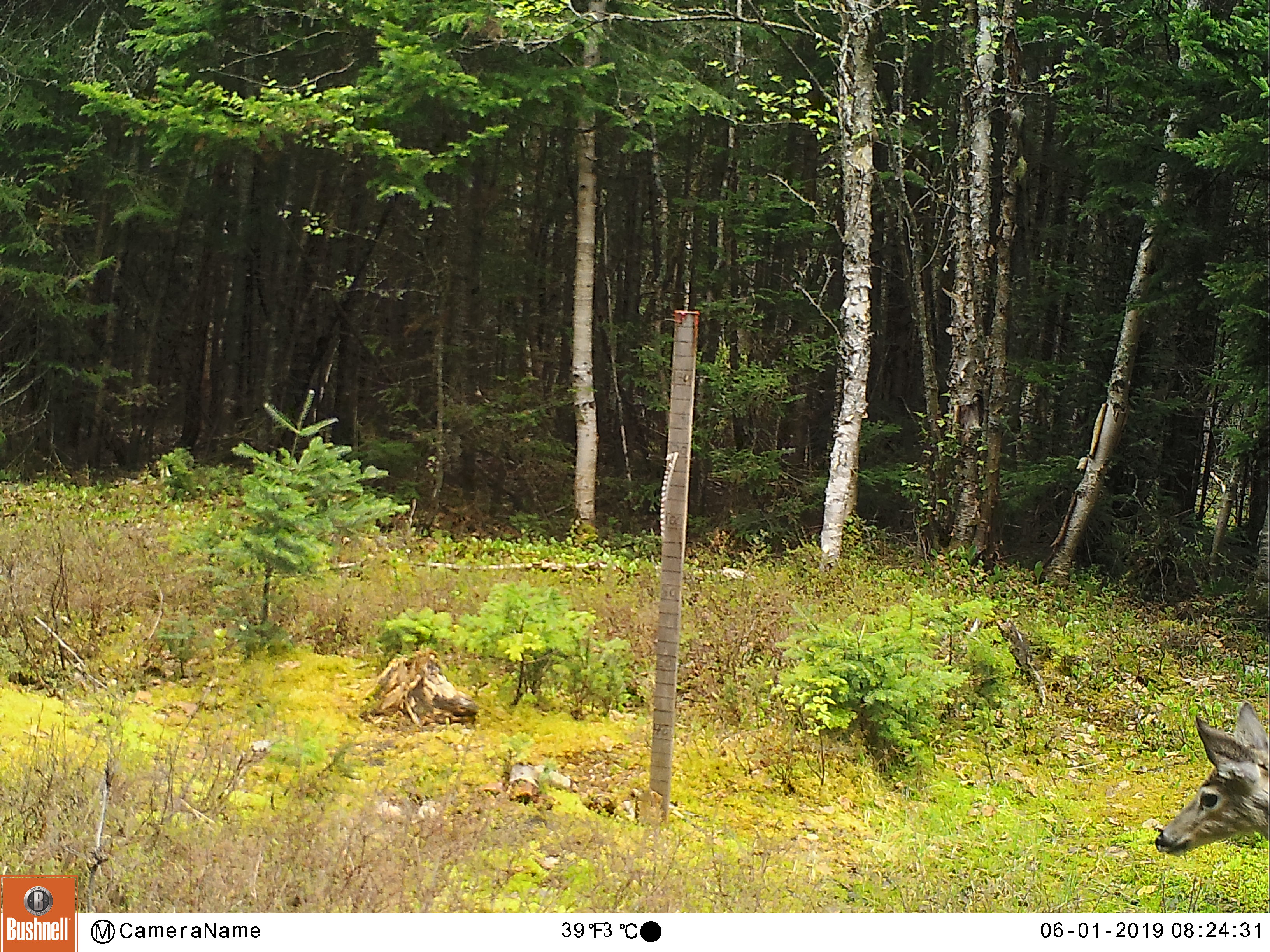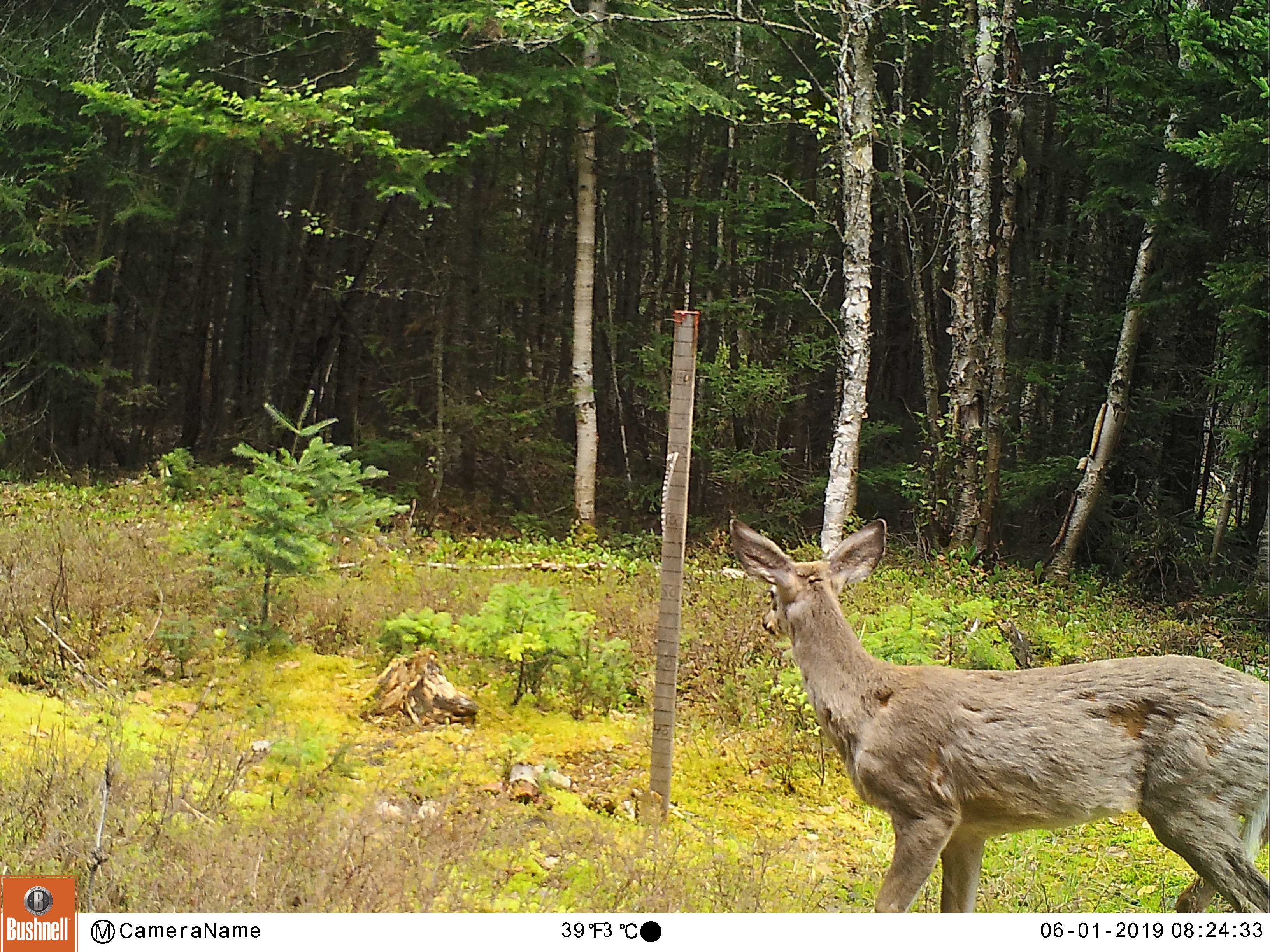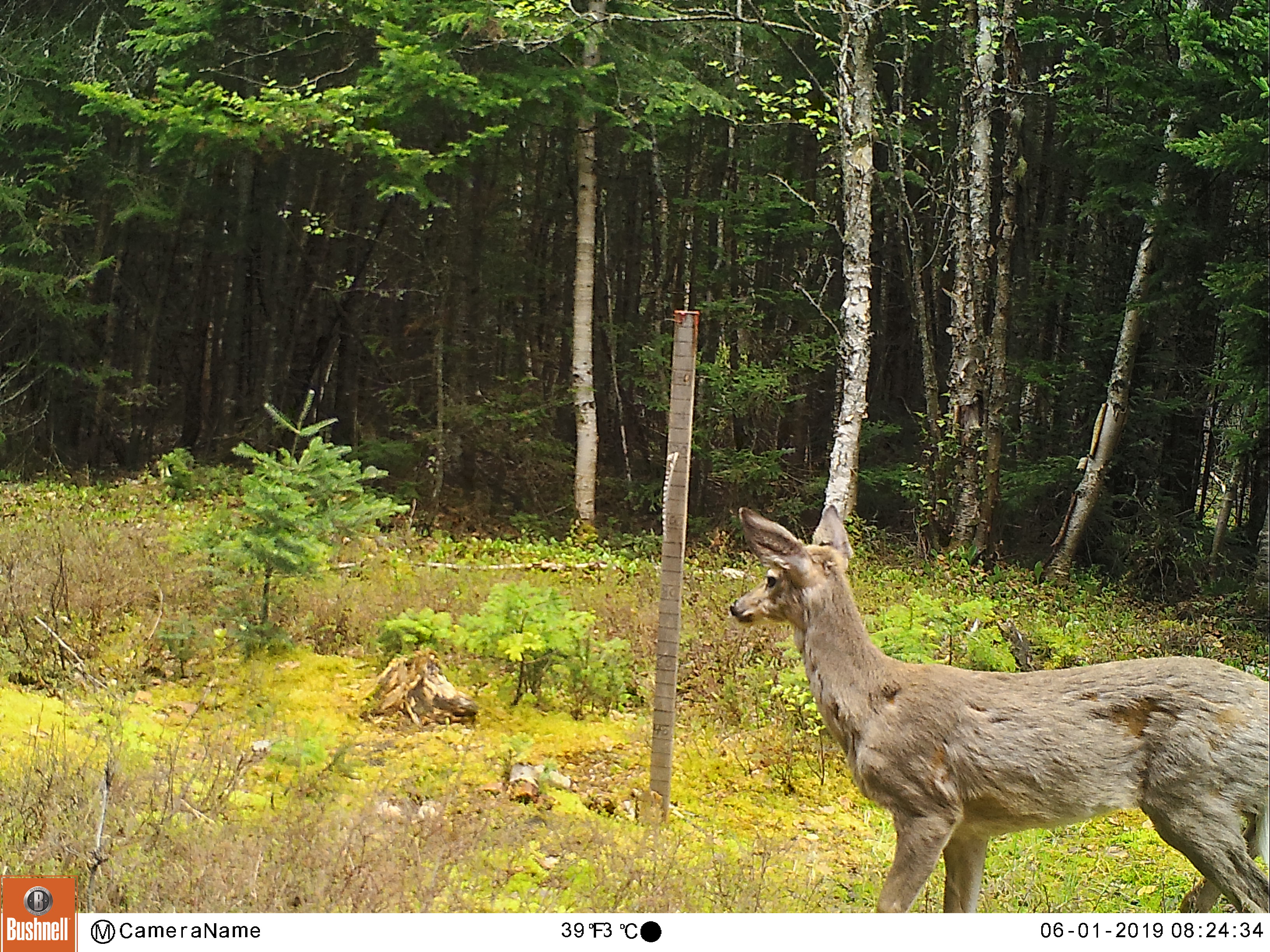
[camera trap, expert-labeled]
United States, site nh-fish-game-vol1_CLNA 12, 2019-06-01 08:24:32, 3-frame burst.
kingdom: Animalia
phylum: Chordata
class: Mammalia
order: Artiodactyla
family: Cervidae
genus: Odocoileus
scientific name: Odocoileus virginianus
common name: white-tailed deer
White-tailed deer (Odocoileus virginianus).